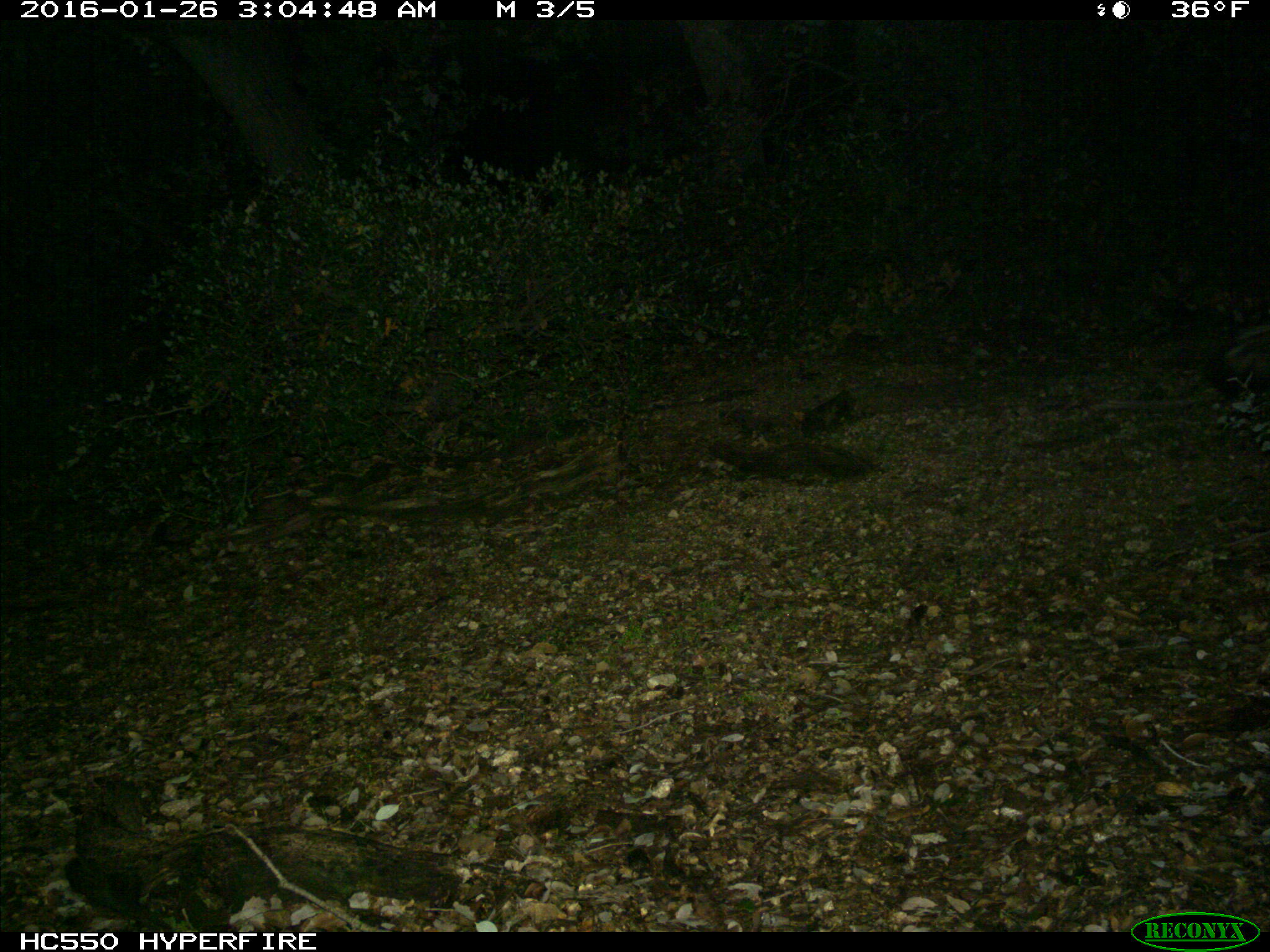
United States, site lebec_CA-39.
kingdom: Animalia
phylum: Chordata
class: Mammalia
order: Carnivora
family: Mephitidae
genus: Mephitis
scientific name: Mephitis mephitis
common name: striped skunk